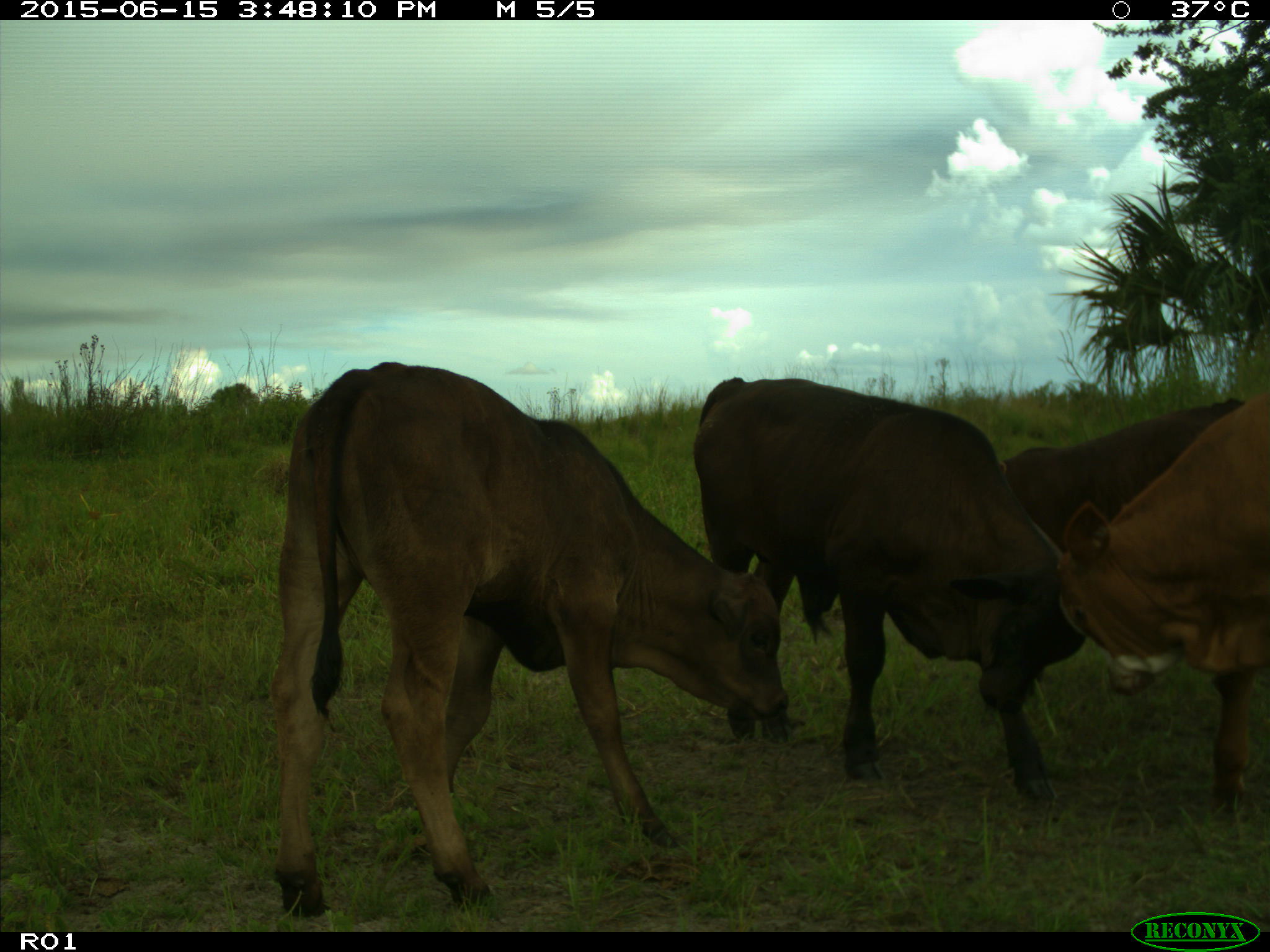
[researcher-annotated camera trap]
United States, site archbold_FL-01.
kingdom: Animalia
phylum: Chordata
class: Mammalia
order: Artiodactyla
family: Bovidae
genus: Bos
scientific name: Bos taurus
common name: domestic cow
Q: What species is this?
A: Bos taurus (domestic cow).